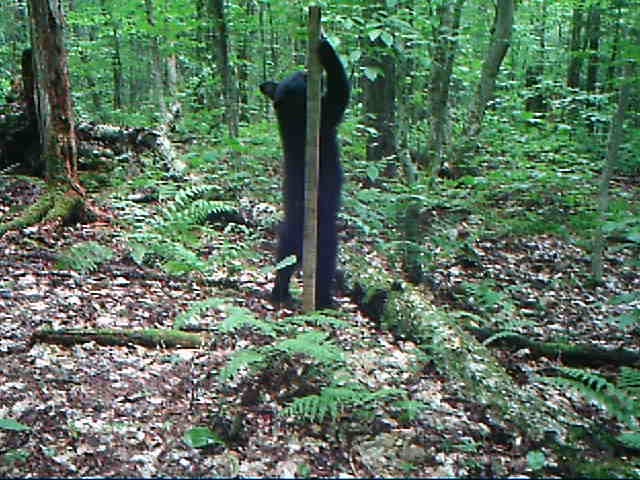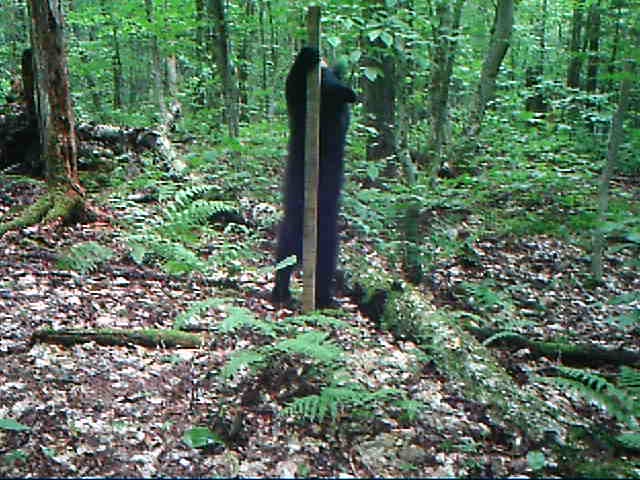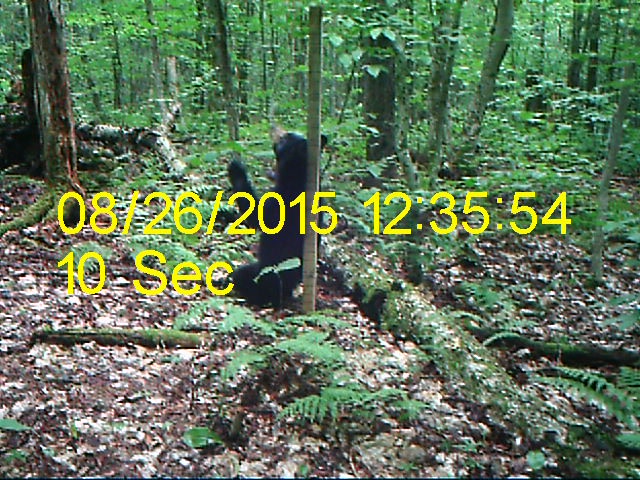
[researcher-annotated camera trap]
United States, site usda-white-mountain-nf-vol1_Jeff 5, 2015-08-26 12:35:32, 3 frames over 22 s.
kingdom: Animalia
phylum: Chordata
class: Mammalia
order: Carnivora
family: Ursidae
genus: Ursus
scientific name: Ursus americanus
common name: black bear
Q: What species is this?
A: Black bear (Ursus americanus).